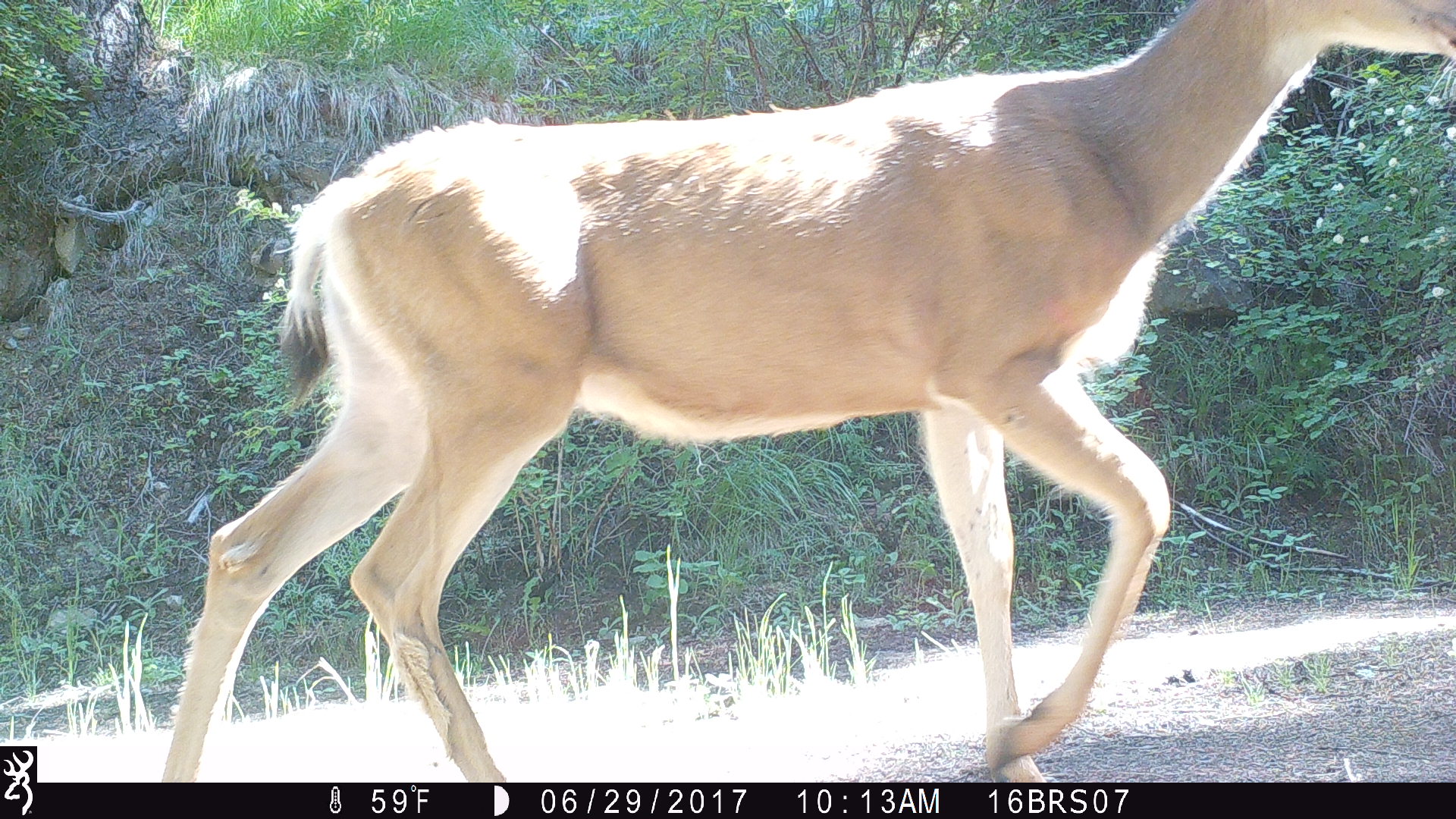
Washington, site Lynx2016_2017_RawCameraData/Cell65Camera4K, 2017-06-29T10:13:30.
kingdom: Animalia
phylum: Chordata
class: Mammalia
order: Artiodactyla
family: Cervidae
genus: Odocoileus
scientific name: Odocoileus hemionus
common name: mule deer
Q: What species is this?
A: Odocoileus hemionus (mule deer).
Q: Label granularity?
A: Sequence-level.